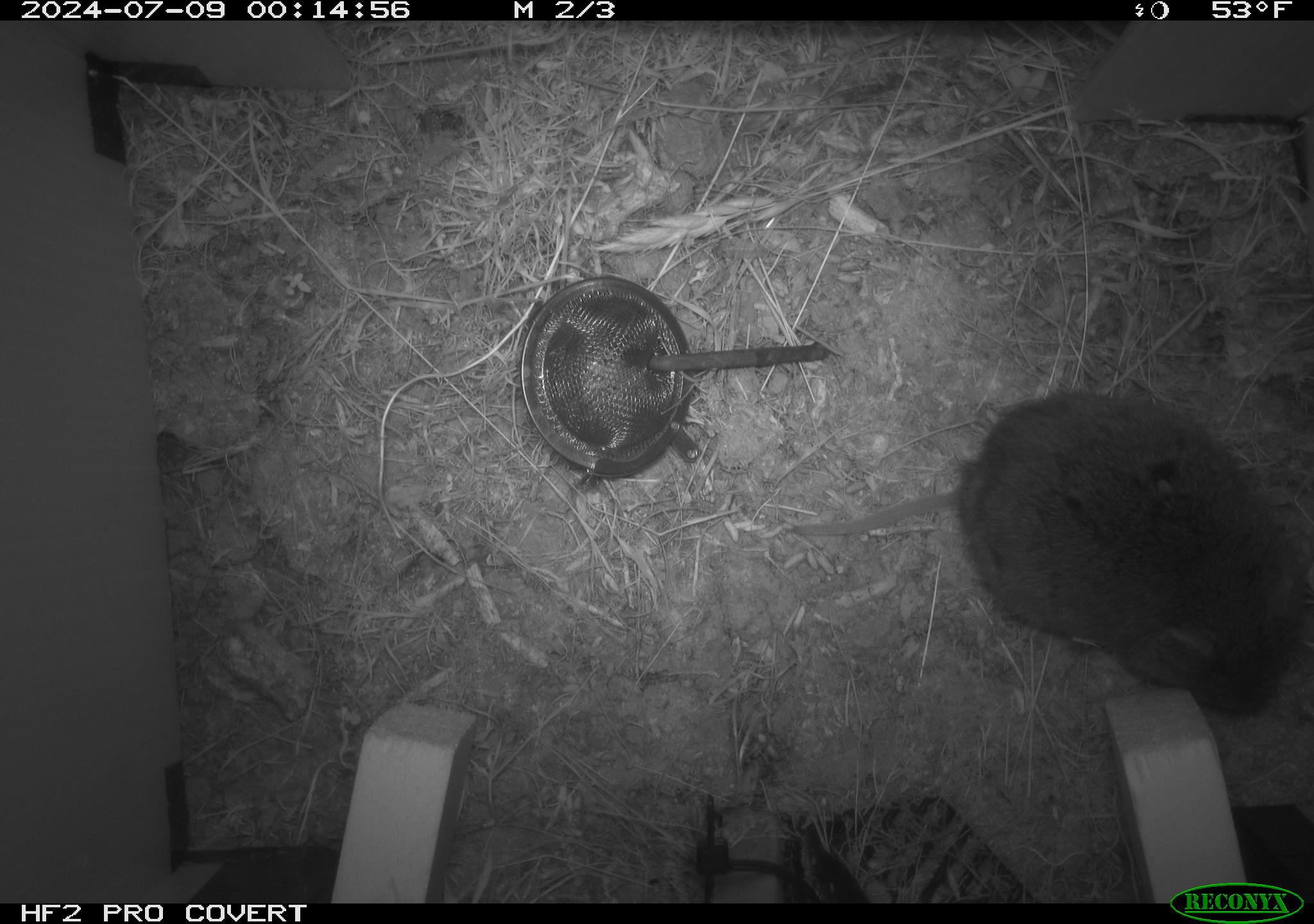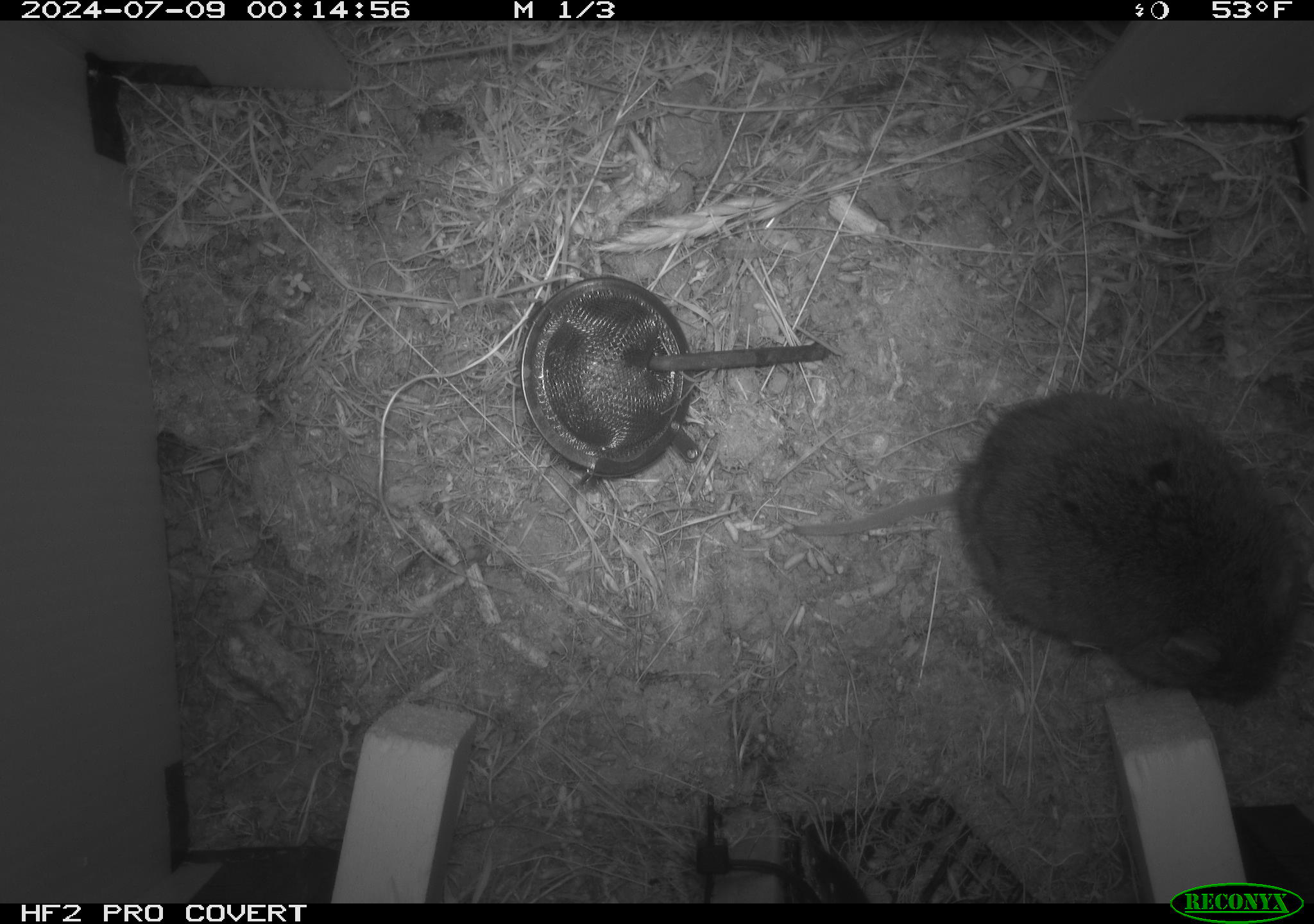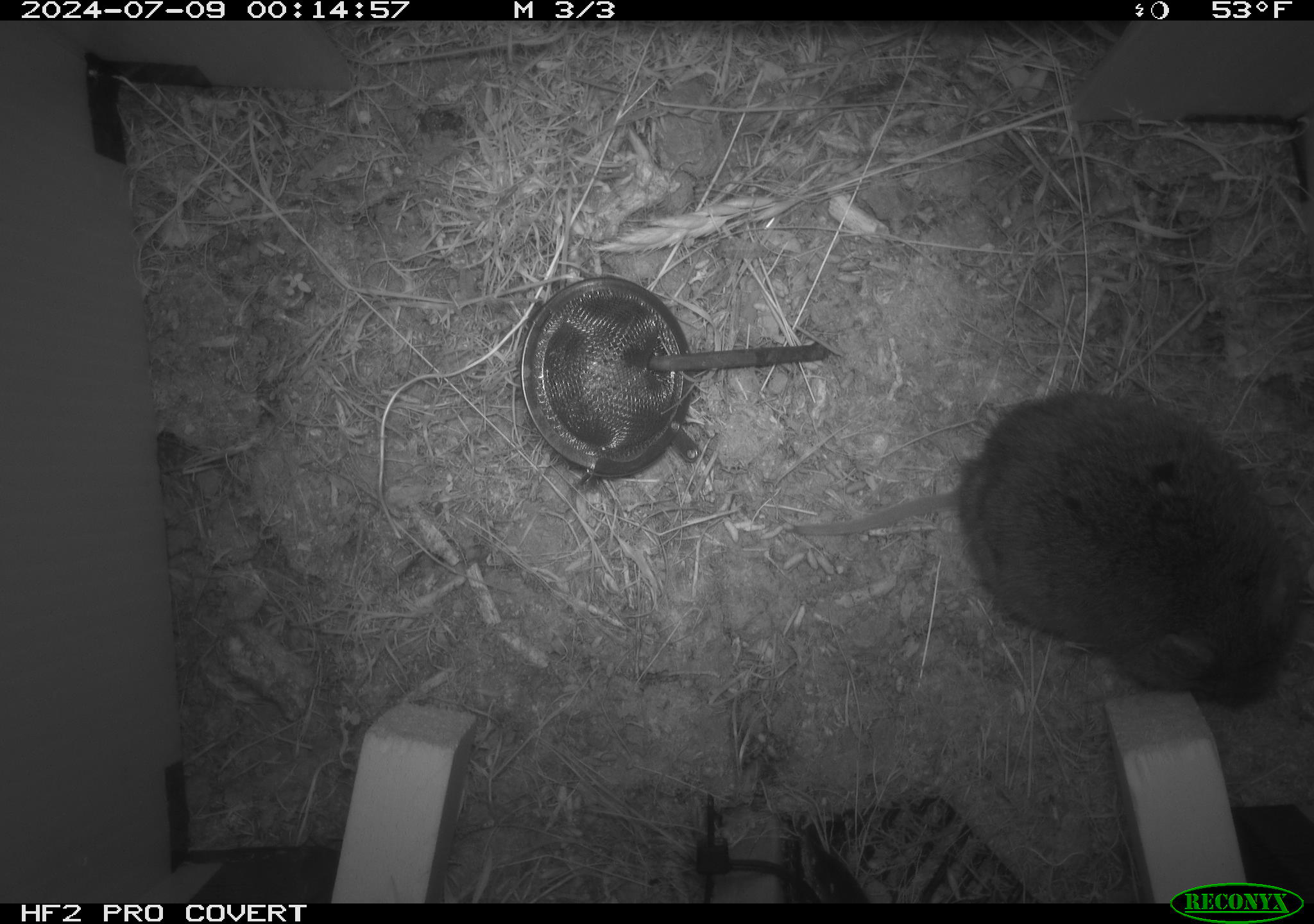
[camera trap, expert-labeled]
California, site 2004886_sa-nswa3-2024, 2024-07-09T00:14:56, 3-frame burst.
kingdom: Animalia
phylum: Chordata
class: Mammalia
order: Rodentia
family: Cricetidae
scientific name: Arvicolinae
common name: voles, lemmings, and muskrats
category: arvicolinae subfamily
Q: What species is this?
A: Arvicolinae subfamily (voles, lemmings, and muskrats) (Arvicolinae).